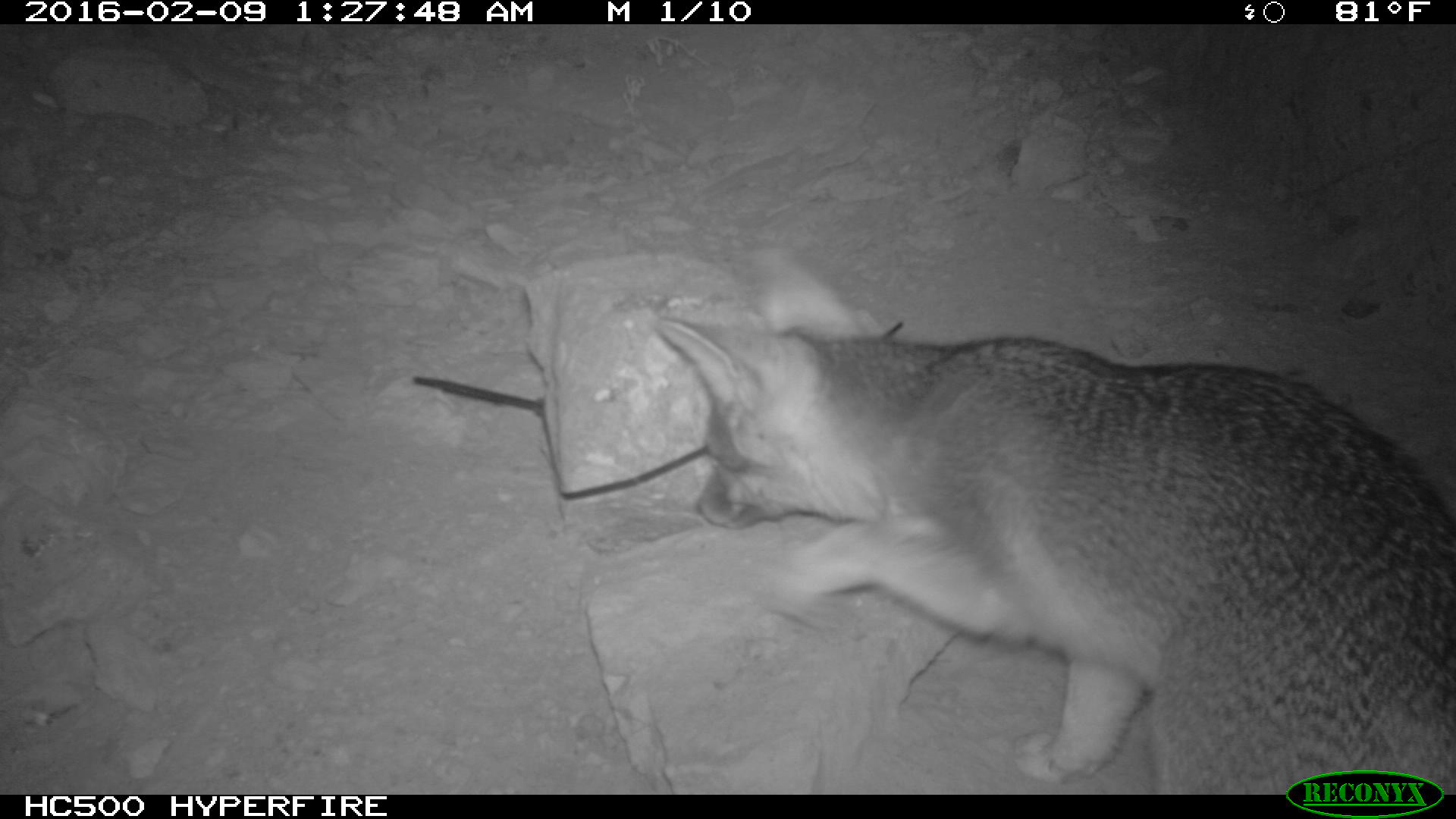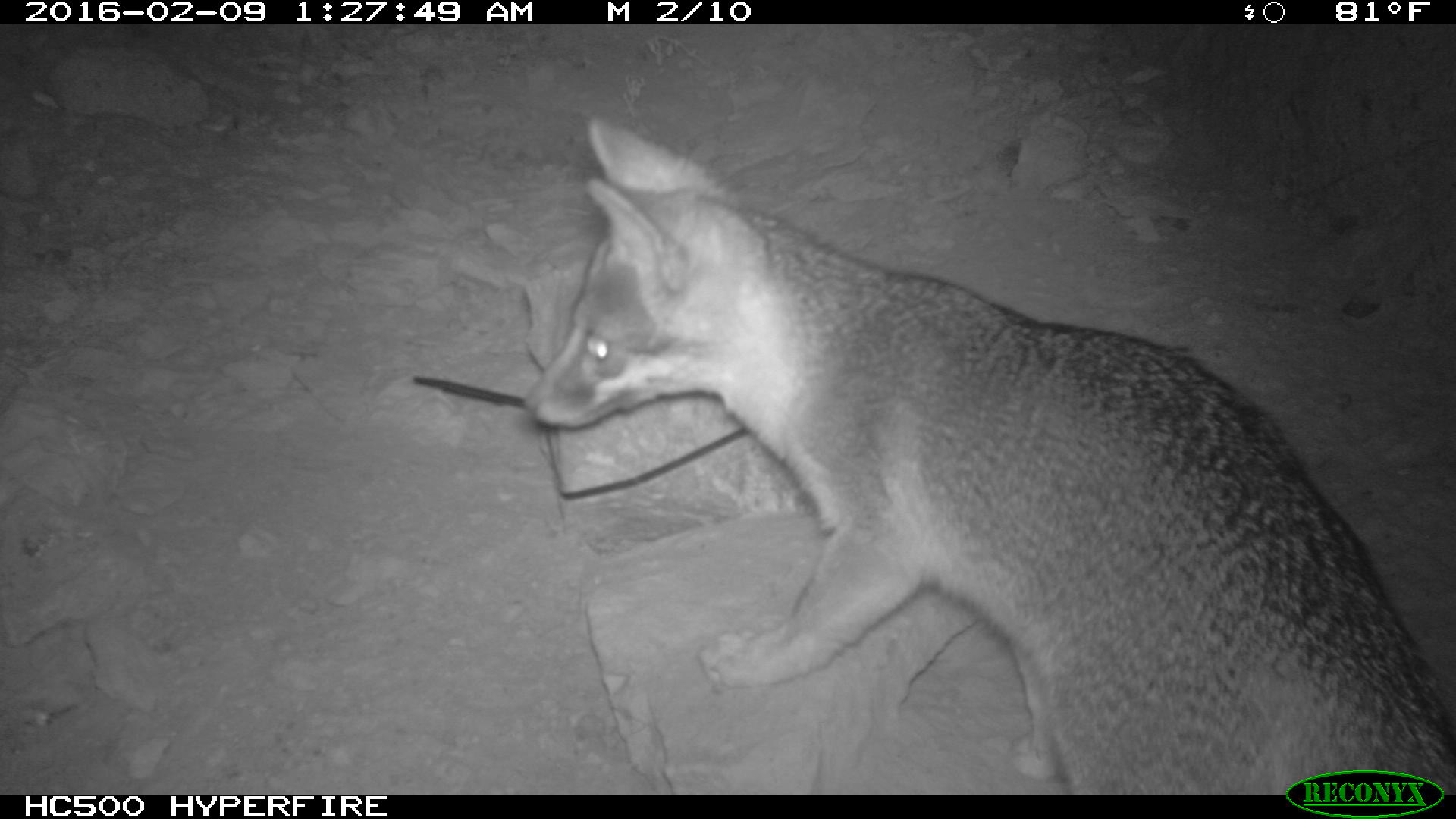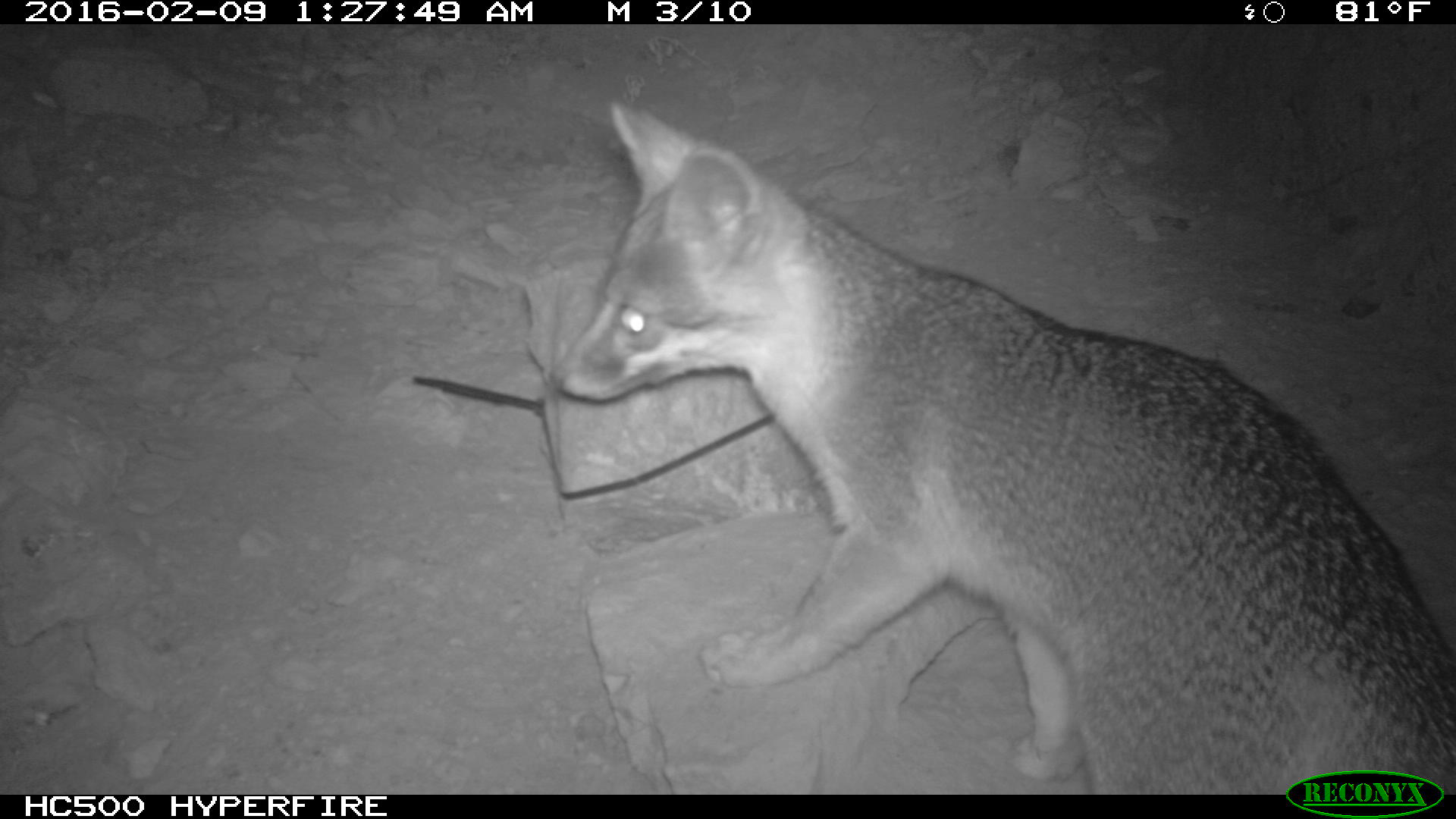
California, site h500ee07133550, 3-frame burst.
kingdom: Animalia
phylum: Chordata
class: Mammalia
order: Carnivora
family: Canidae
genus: Urocyon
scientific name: Urocyon littoralis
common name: island fox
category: fox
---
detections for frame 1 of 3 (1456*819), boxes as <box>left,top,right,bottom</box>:
fox: <box>656,249,1455,794</box>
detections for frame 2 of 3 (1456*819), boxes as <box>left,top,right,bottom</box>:
fox: <box>523,116,1455,792</box>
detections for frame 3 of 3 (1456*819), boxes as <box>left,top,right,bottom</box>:
fox: <box>555,97,1455,790</box>